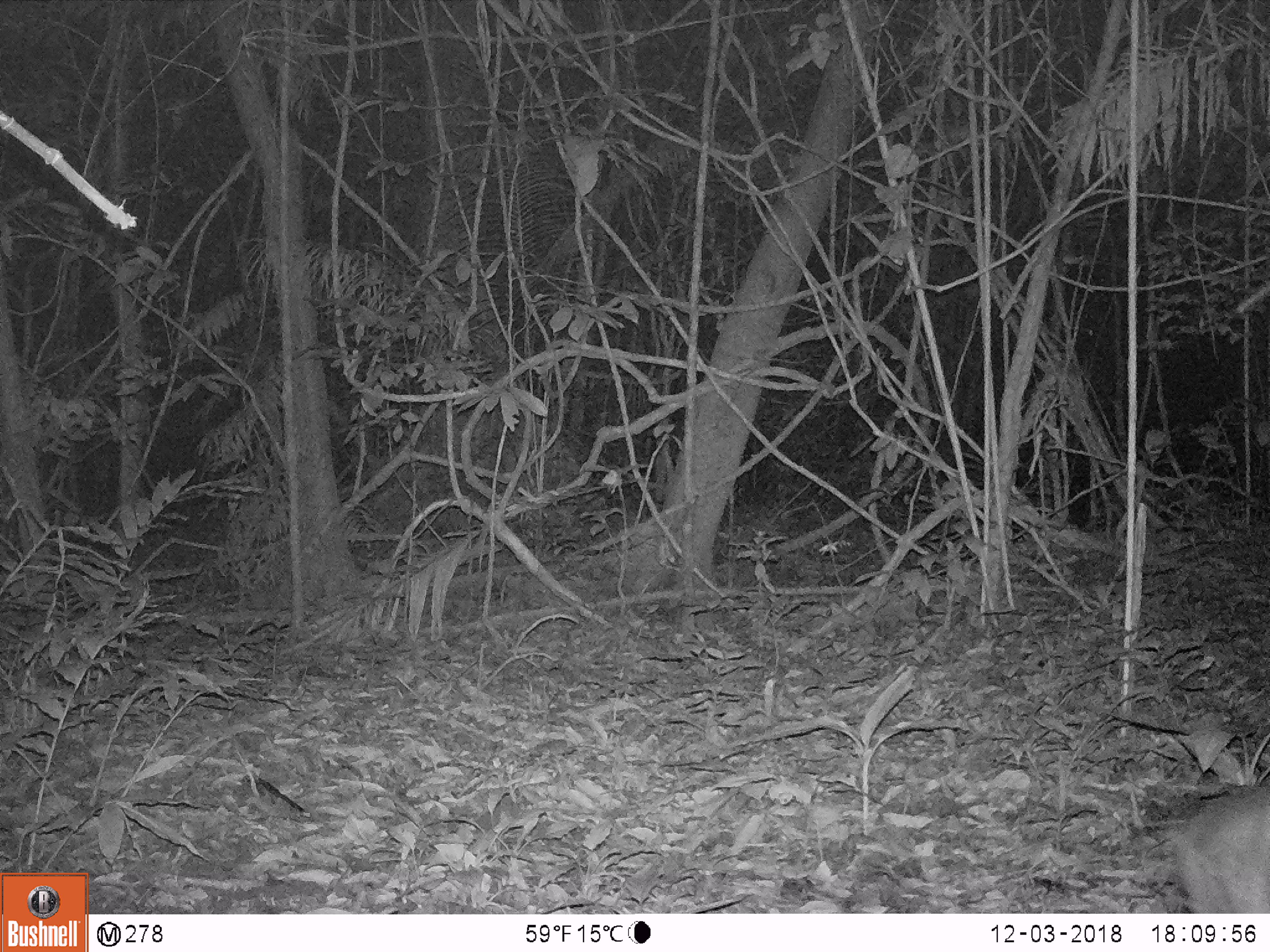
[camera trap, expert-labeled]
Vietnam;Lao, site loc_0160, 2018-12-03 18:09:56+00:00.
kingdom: Animalia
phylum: Chordata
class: Mammalia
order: Artiodactyla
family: Cervidae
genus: Muntiacus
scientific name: Muntiacus rooseveltorum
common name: roosevelt's muntjac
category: roosevelts muntjac group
Roosevelts muntjac group (roosevelt's muntjac) (Muntiacus rooseveltorum). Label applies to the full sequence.